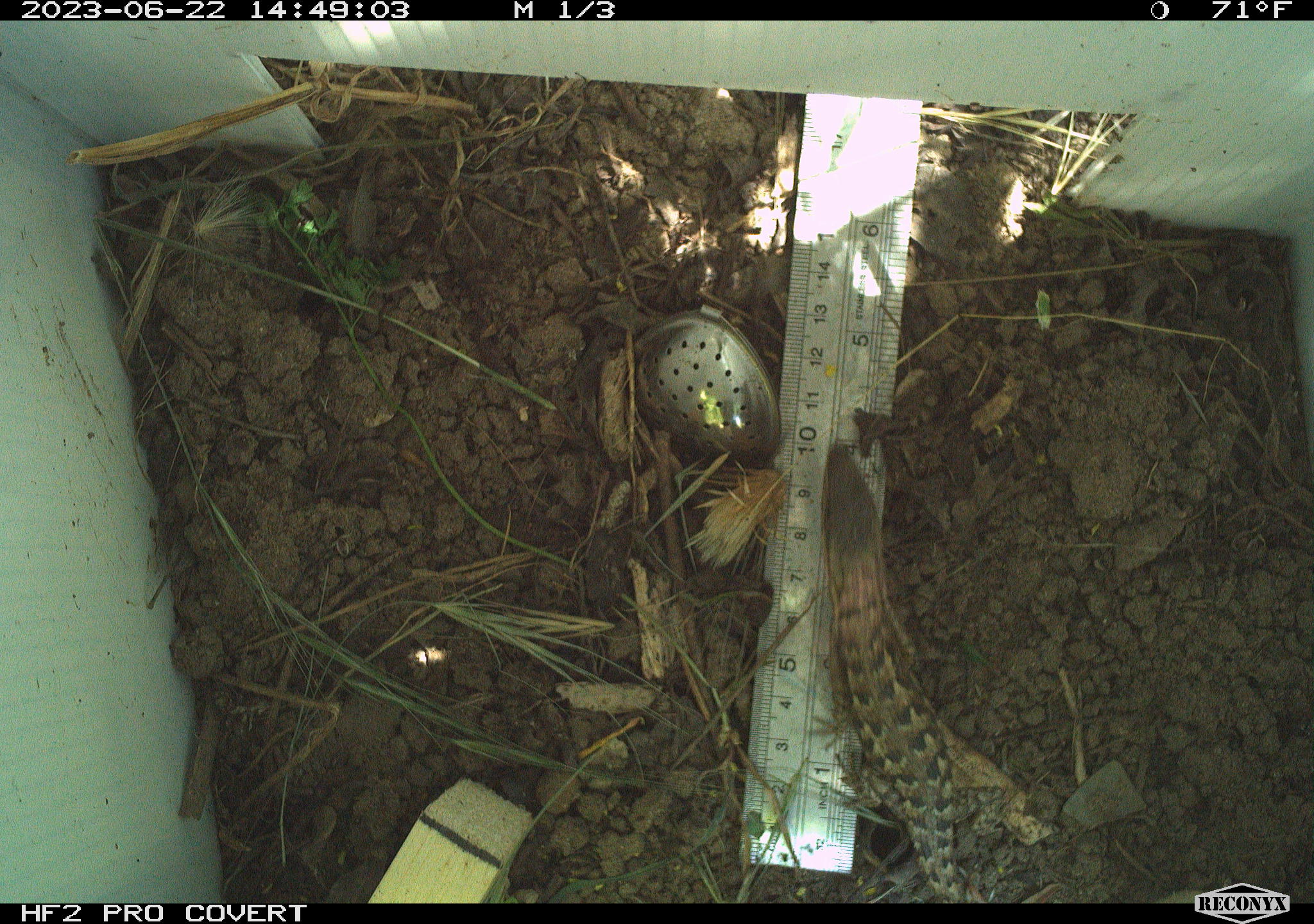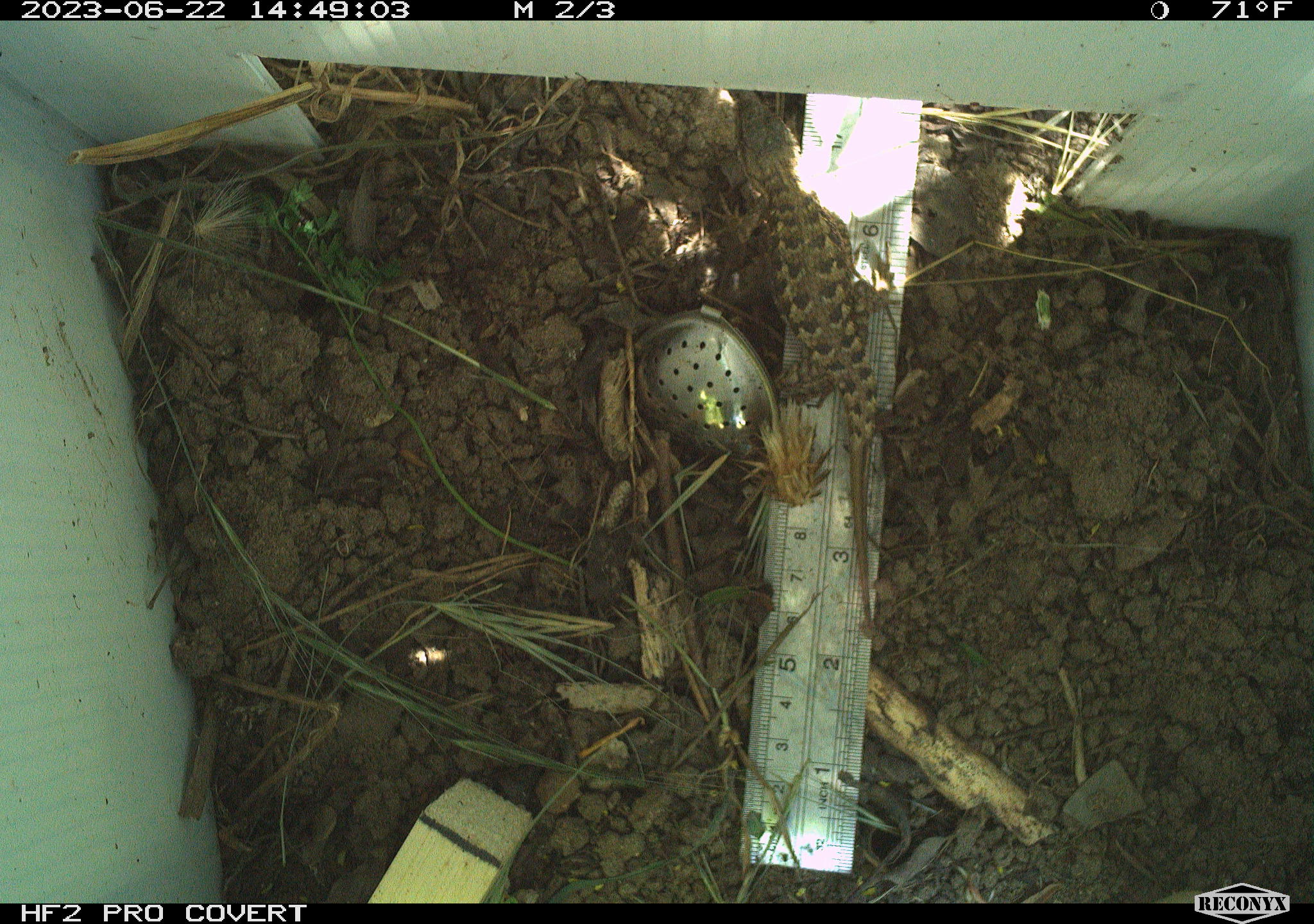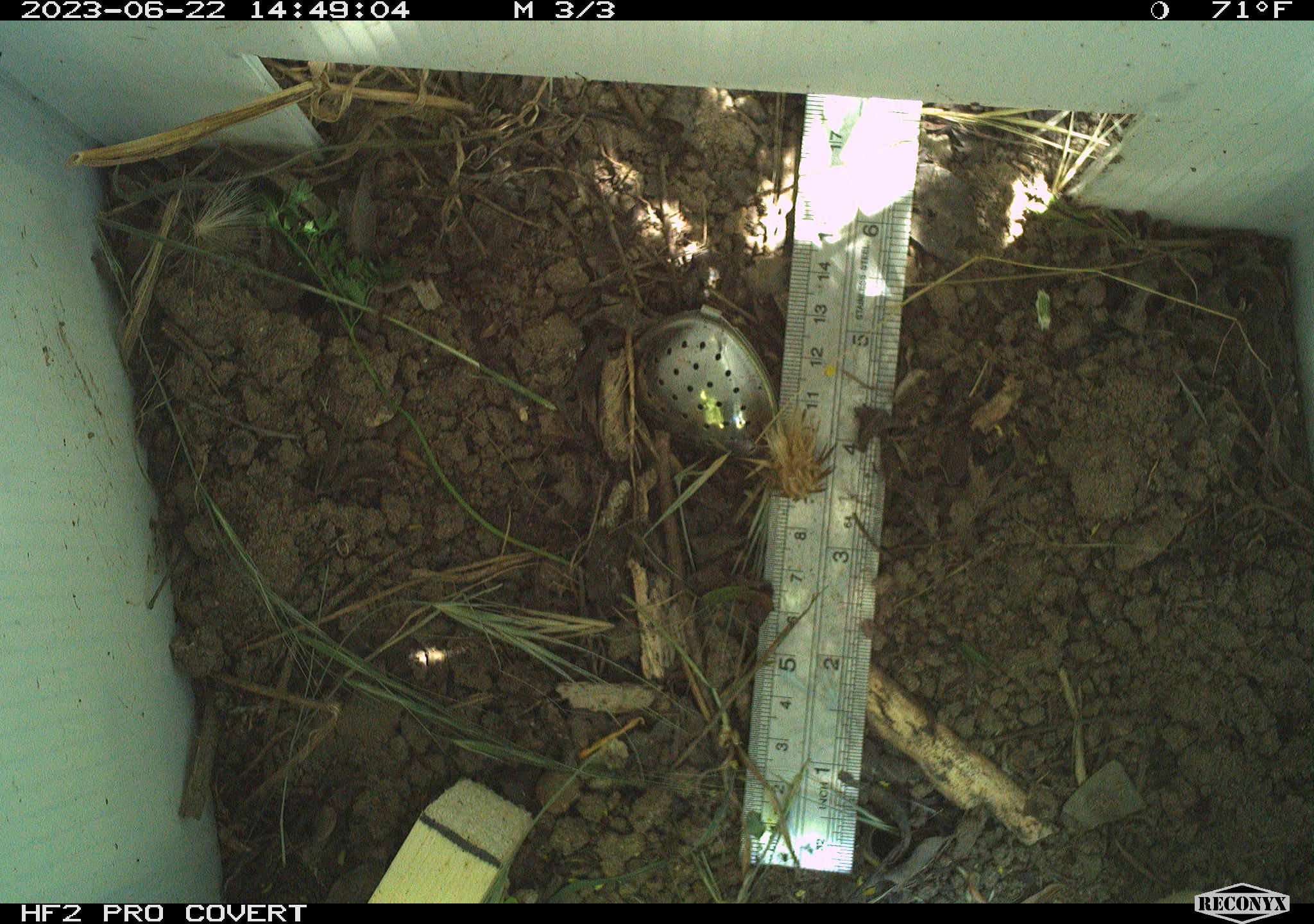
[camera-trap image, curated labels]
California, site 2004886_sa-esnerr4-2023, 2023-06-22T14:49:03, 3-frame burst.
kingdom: Animalia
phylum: Chordata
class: Reptilia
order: Squamata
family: Phrynosomatidae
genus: Sceloporus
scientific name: Sceloporus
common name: spiny lizards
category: sceloporus species